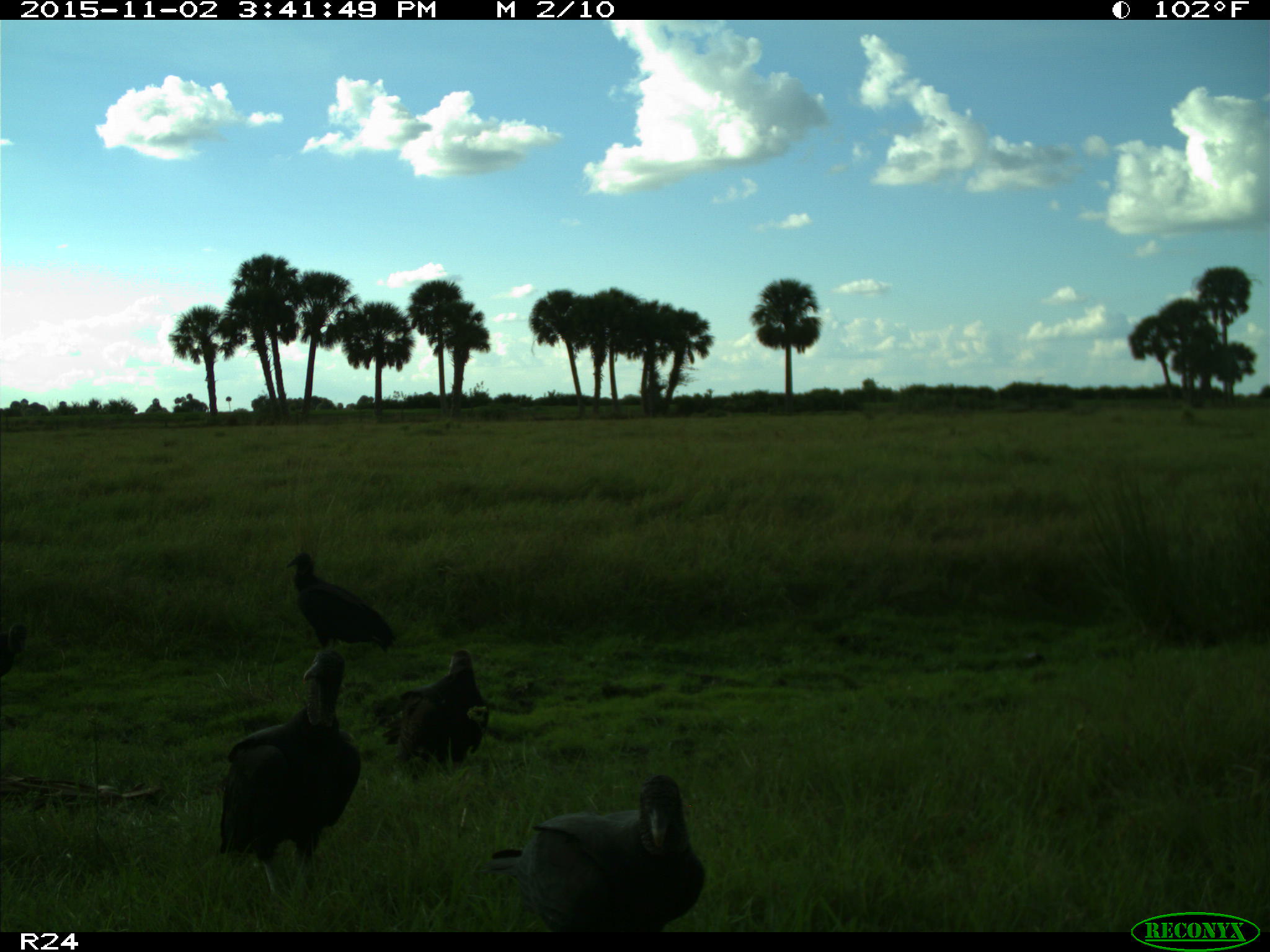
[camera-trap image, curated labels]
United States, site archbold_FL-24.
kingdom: Animalia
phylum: Chordata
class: Aves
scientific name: Aves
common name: birds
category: unidentified bird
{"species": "unidentified bird (birds) (Aves)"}